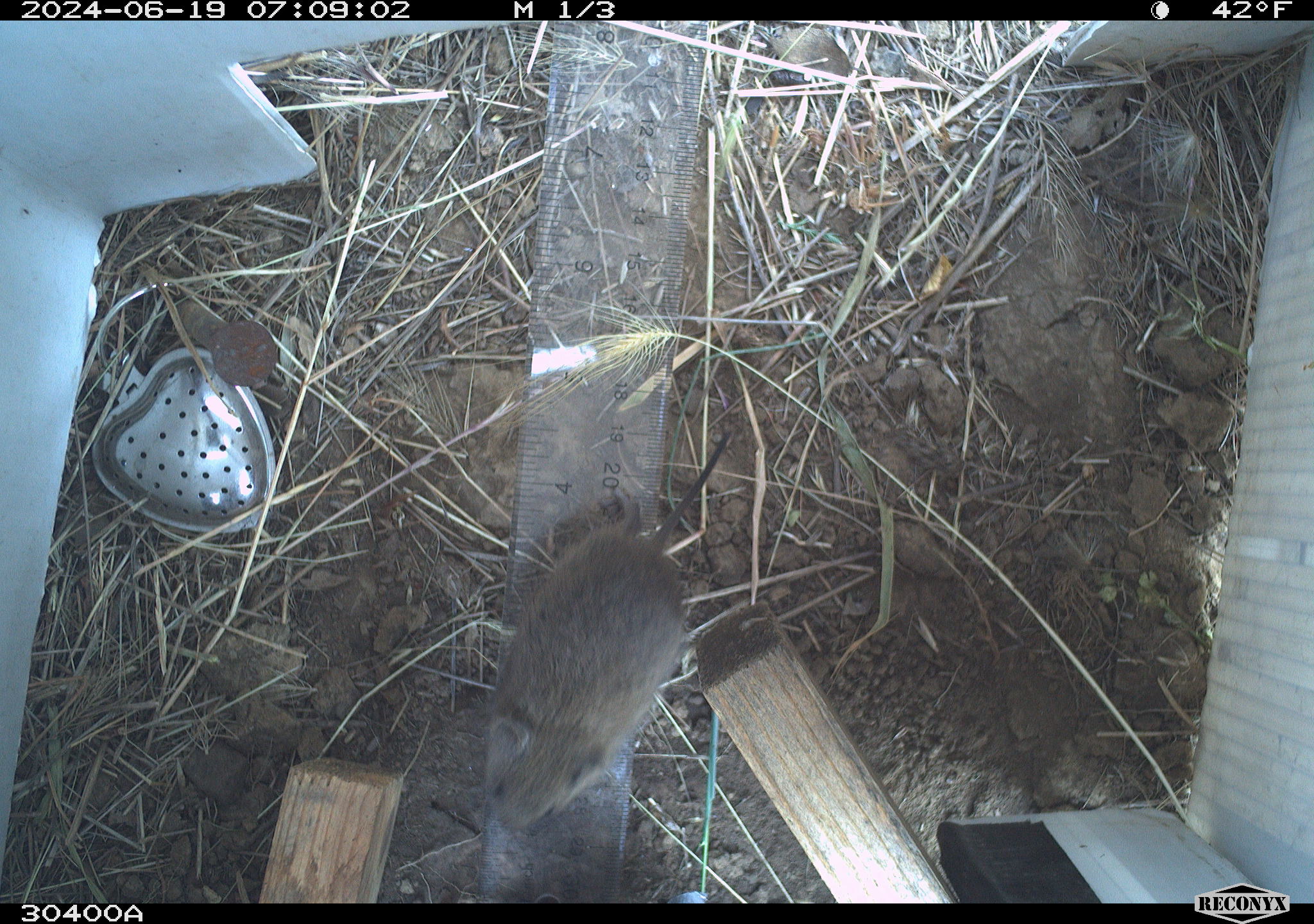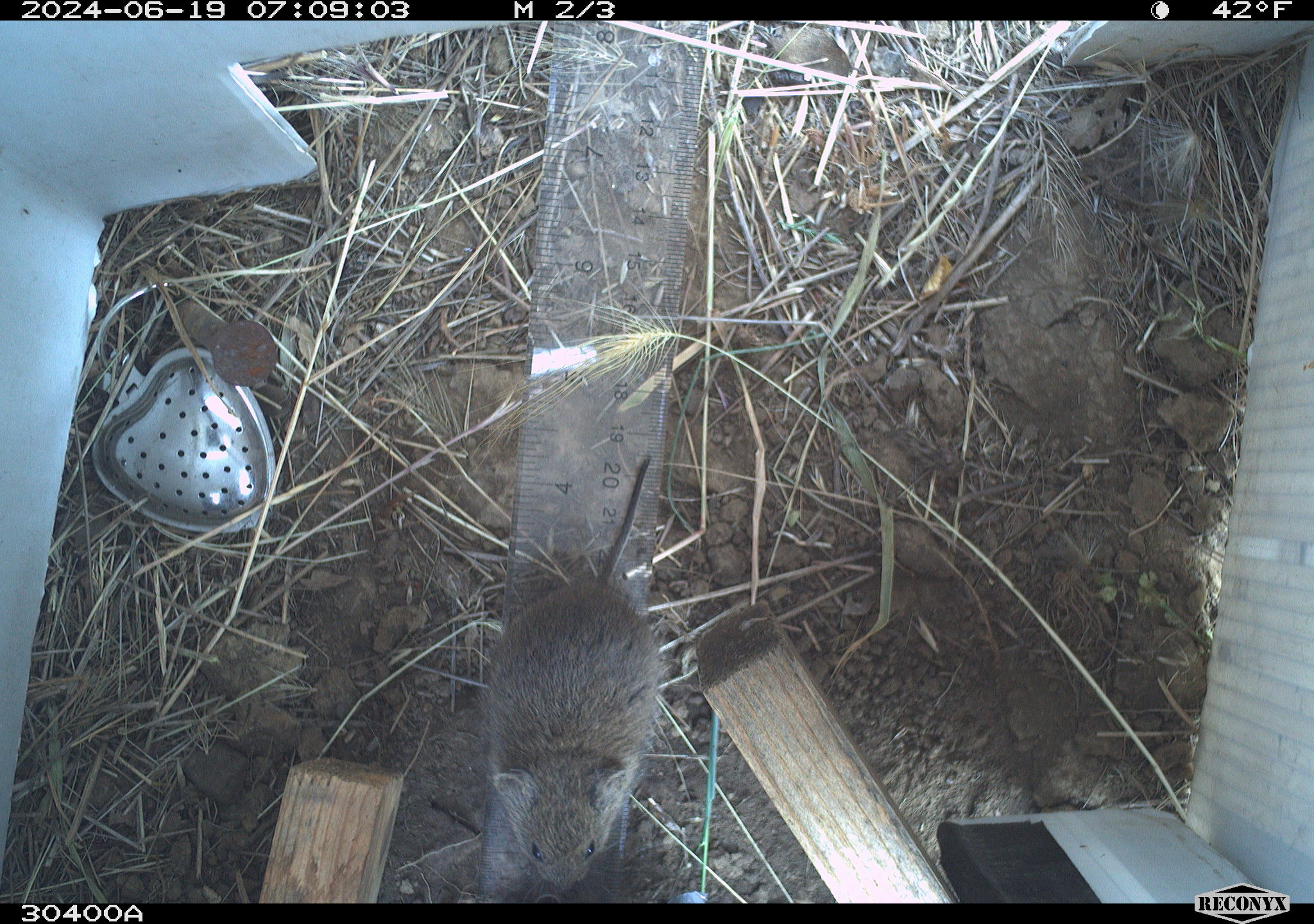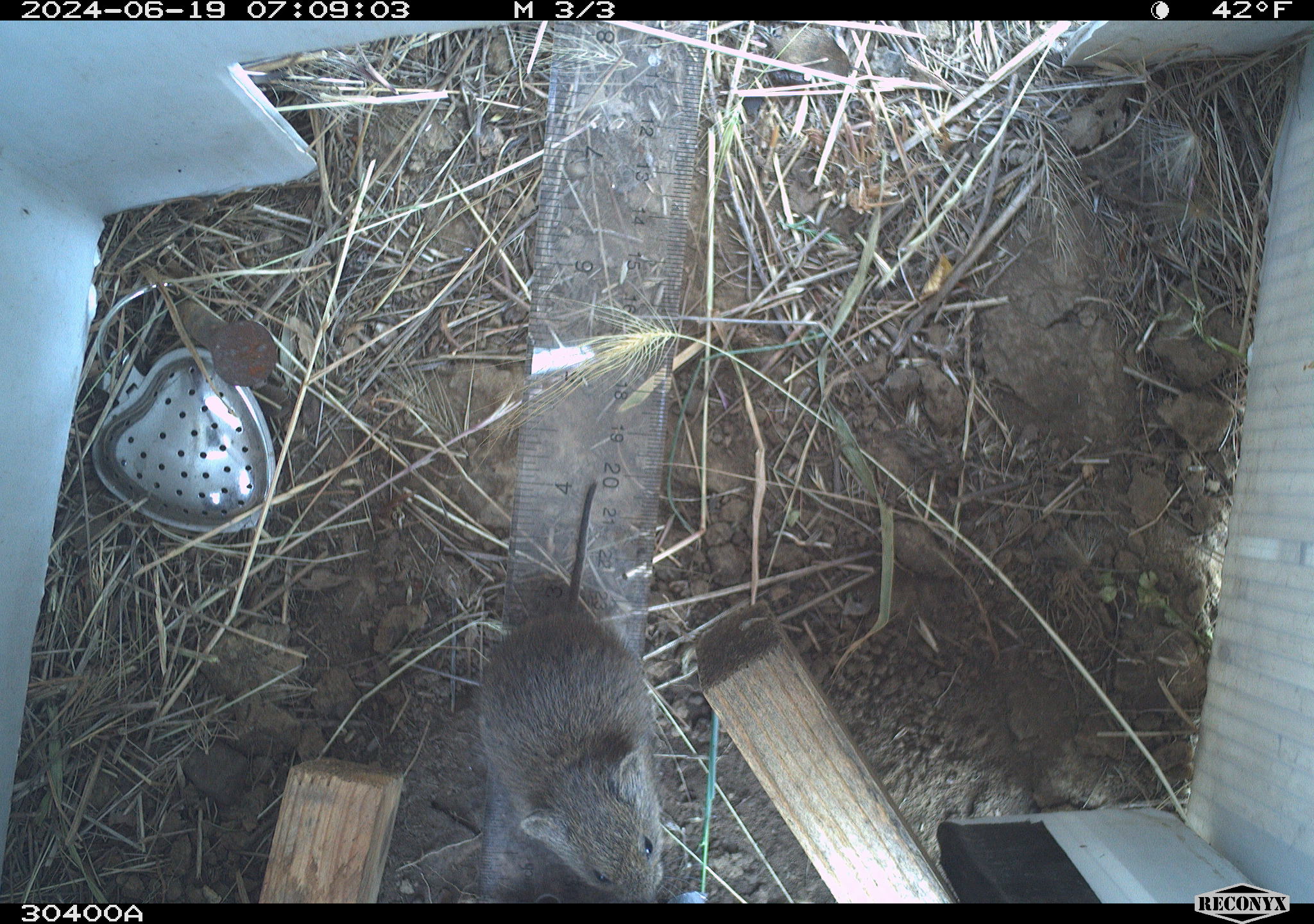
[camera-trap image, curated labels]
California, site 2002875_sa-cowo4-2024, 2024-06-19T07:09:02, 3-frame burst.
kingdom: Animalia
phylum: Chordata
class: Mammalia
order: Rodentia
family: Cricetidae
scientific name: Arvicolinae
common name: voles, lemmings, and muskrats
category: arvicolinae subfamily